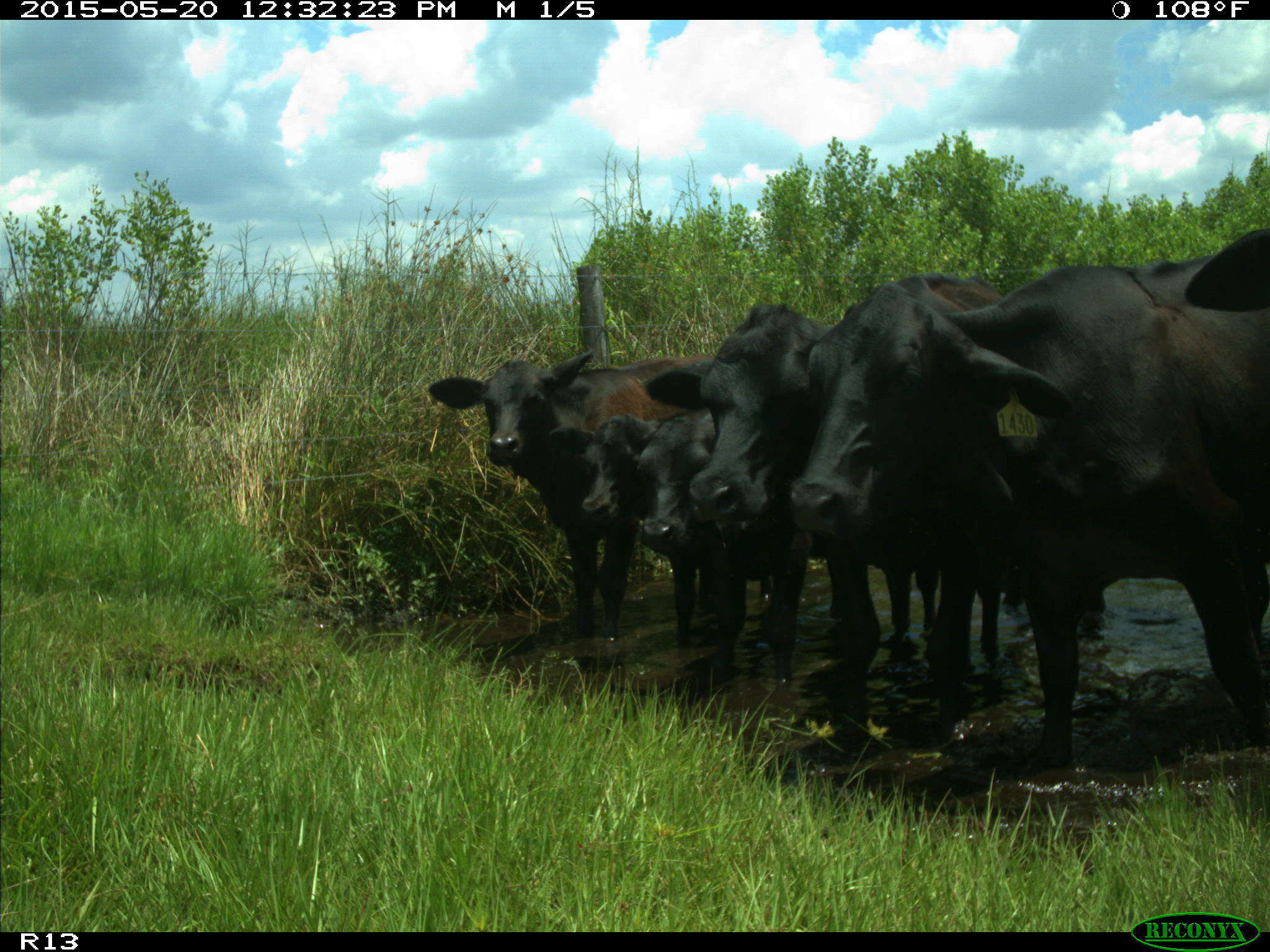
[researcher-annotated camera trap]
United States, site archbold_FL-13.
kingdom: Animalia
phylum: Chordata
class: Mammalia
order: Artiodactyla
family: Bovidae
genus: Bos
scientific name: Bos taurus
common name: domestic cow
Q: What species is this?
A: Bos taurus (domestic cow).